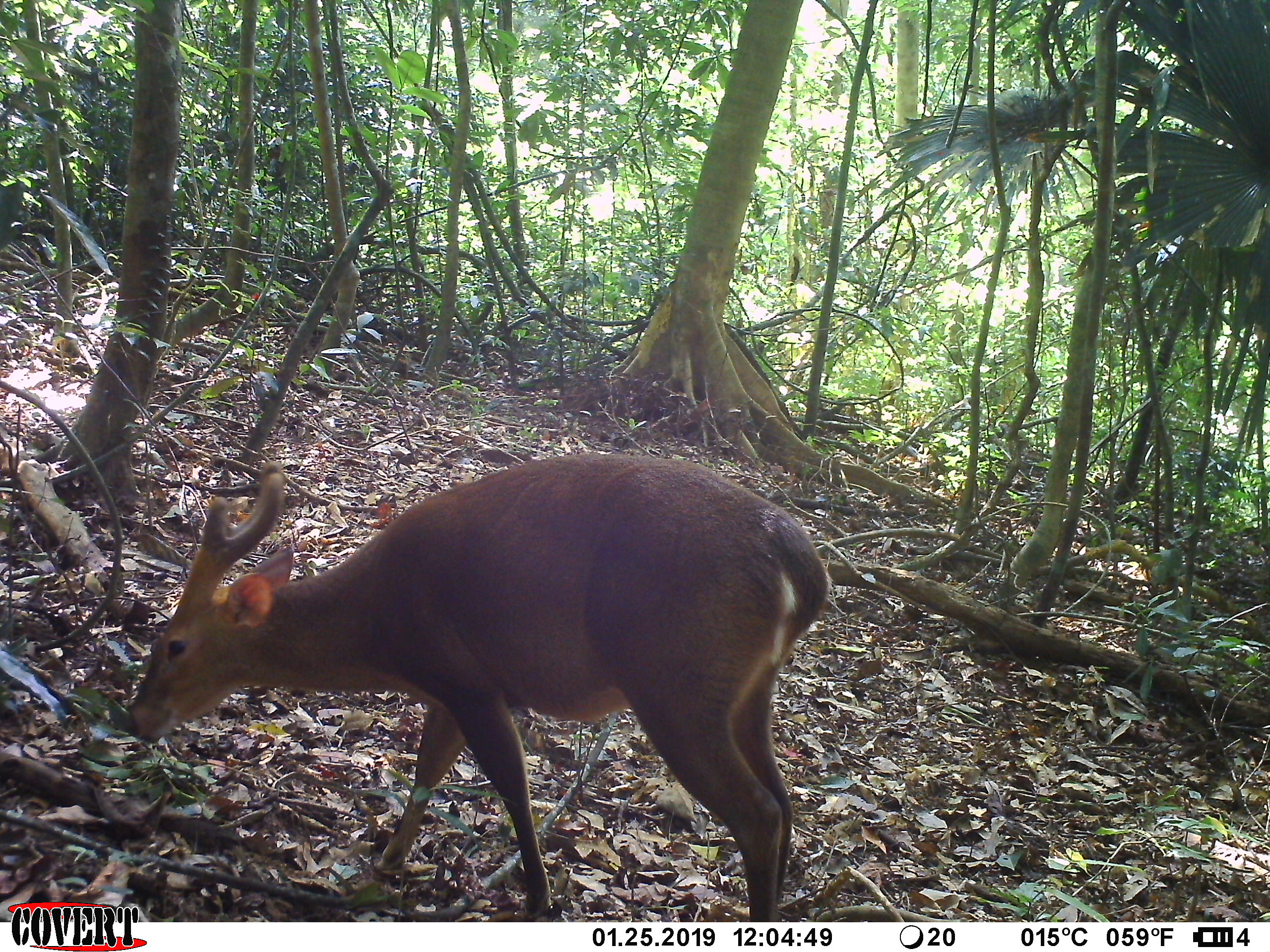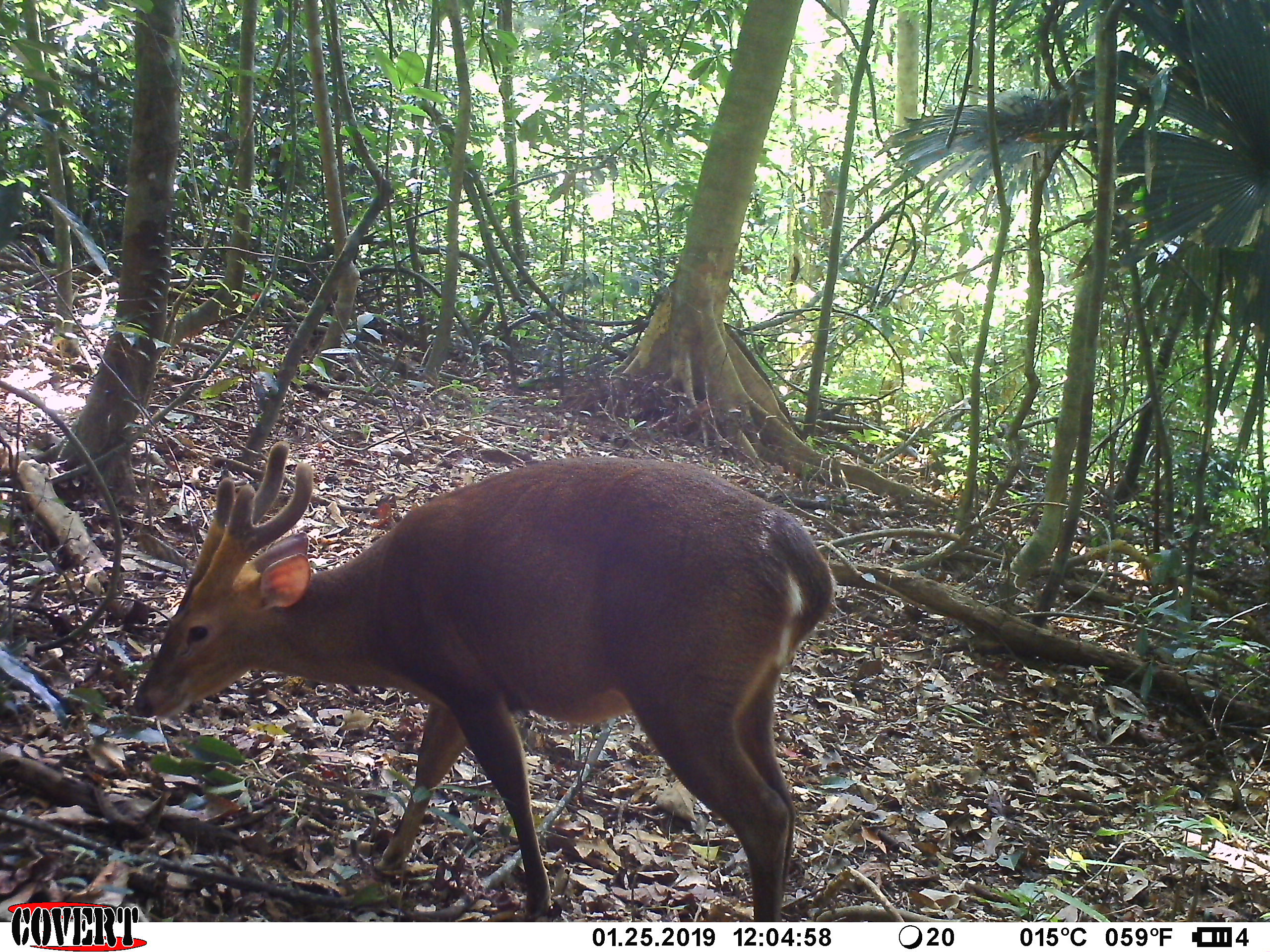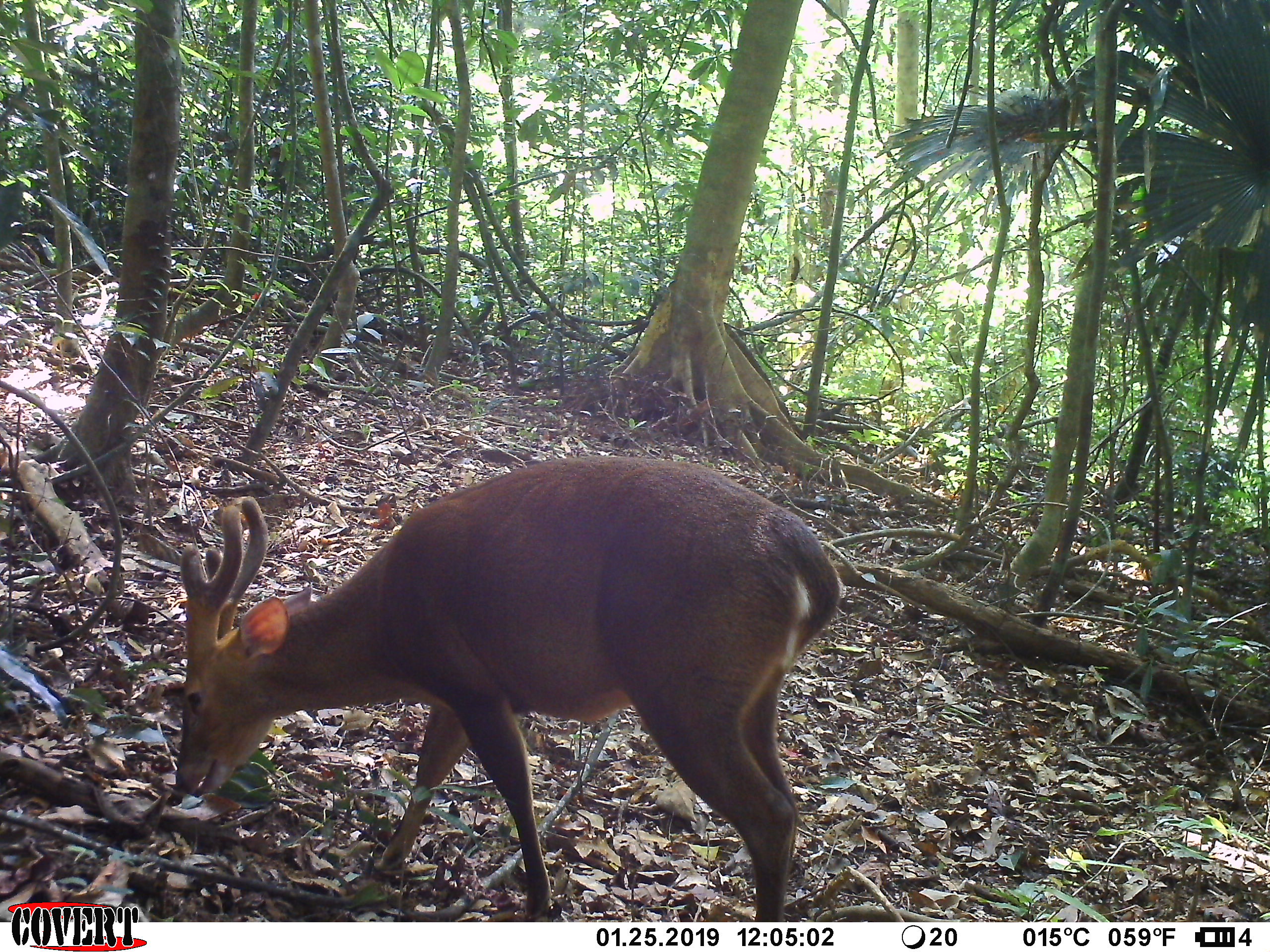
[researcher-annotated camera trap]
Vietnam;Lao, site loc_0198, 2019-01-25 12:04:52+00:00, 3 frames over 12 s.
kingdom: Animalia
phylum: Chordata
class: Mammalia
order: Artiodactyla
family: Cervidae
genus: Muntiacus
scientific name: Muntiacus vuquangensis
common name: large-antlered muntjac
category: large antlered muntjac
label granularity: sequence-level